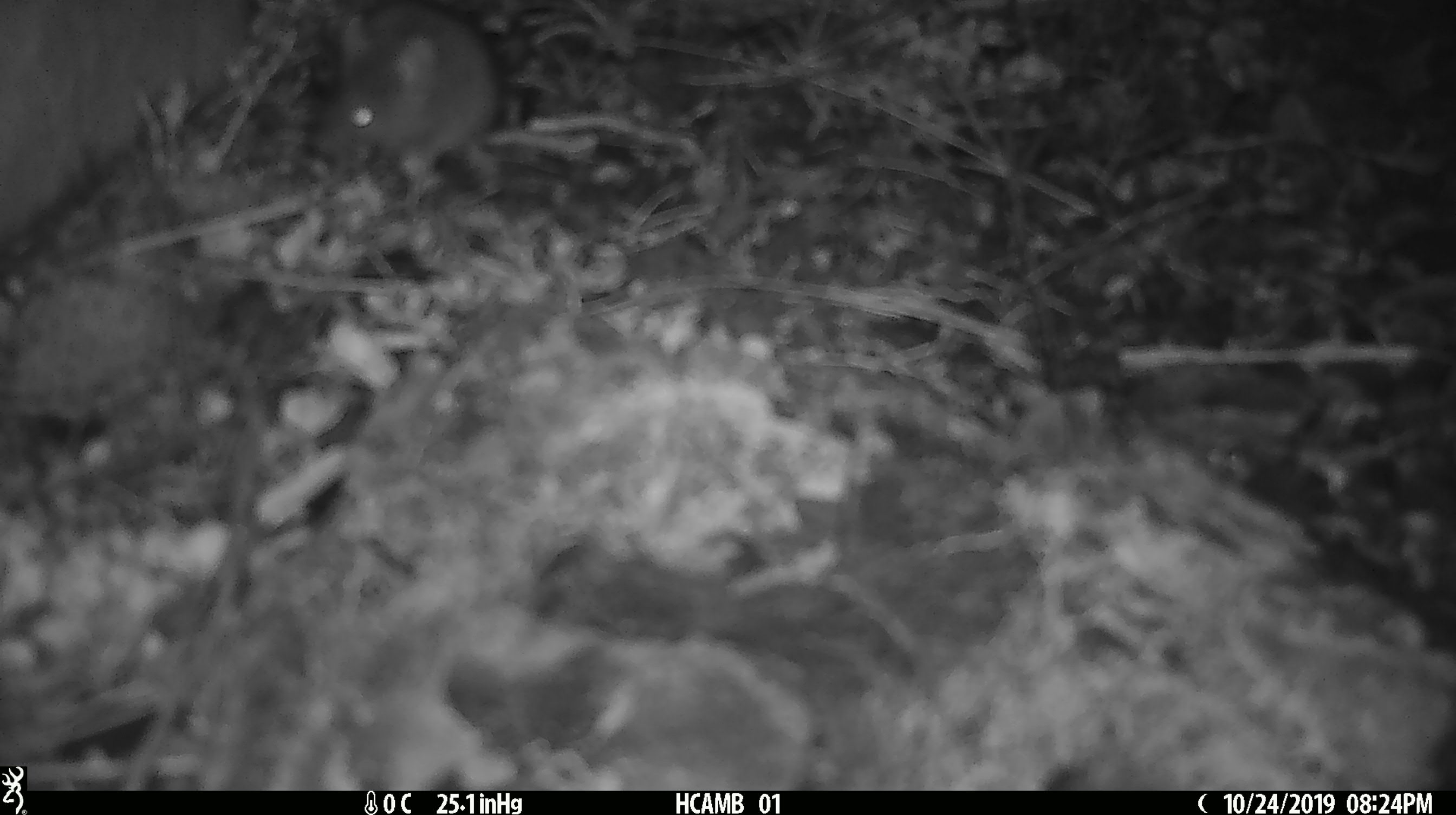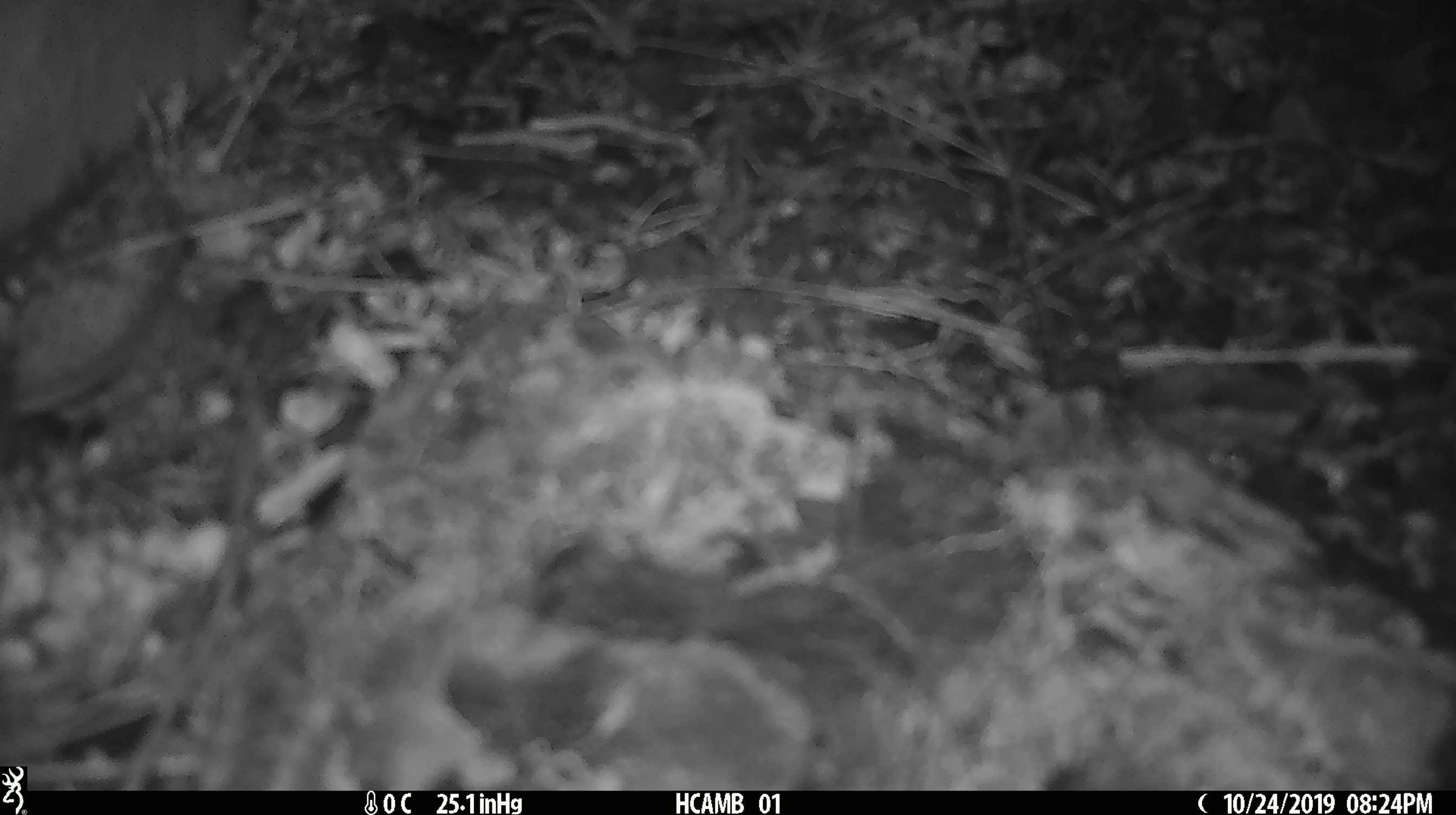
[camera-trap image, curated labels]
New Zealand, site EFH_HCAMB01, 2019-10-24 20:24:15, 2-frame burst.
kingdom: Animalia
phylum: Chordata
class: Mammalia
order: Rodentia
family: Muridae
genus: Mus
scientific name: Mus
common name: mouse